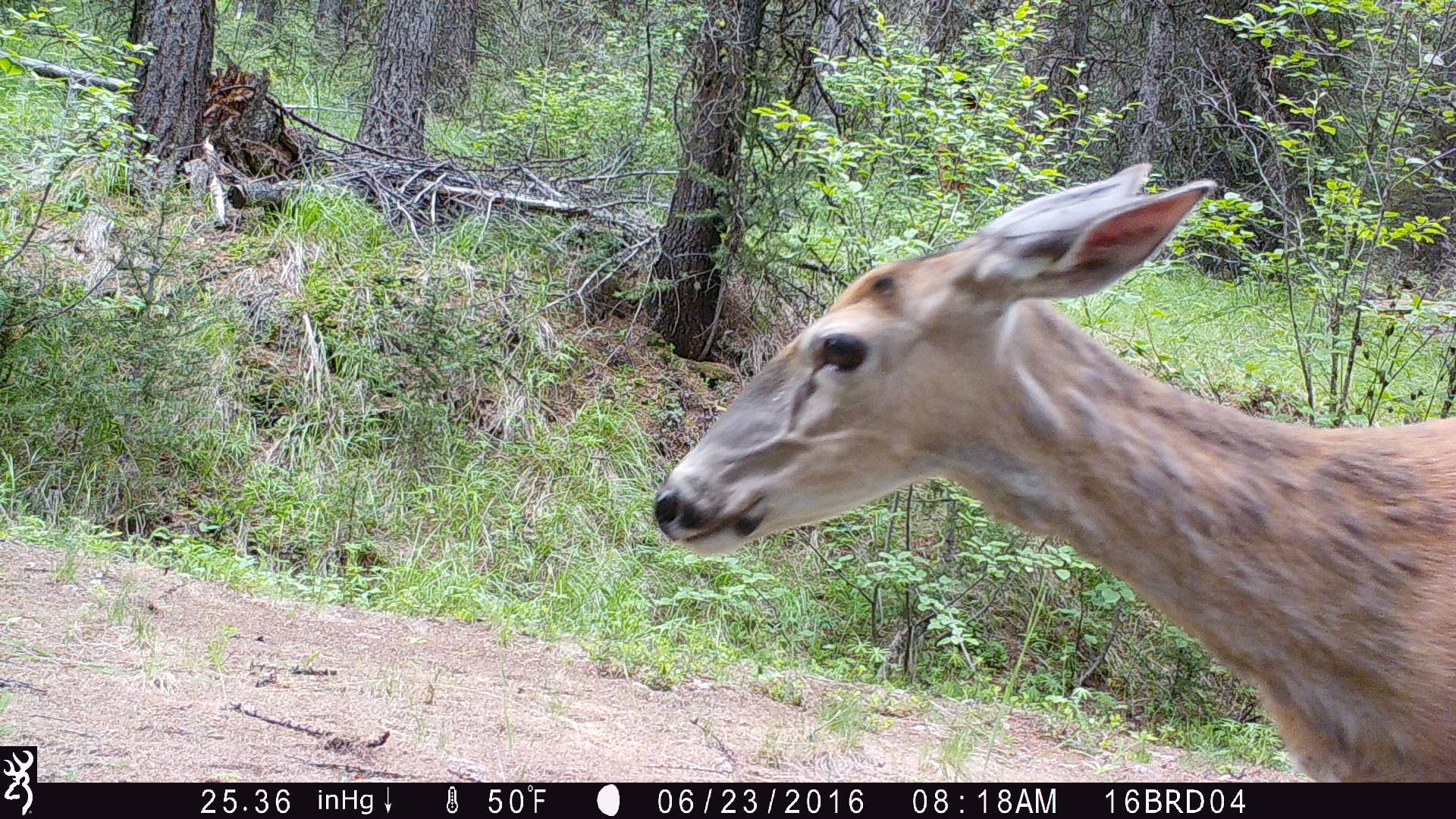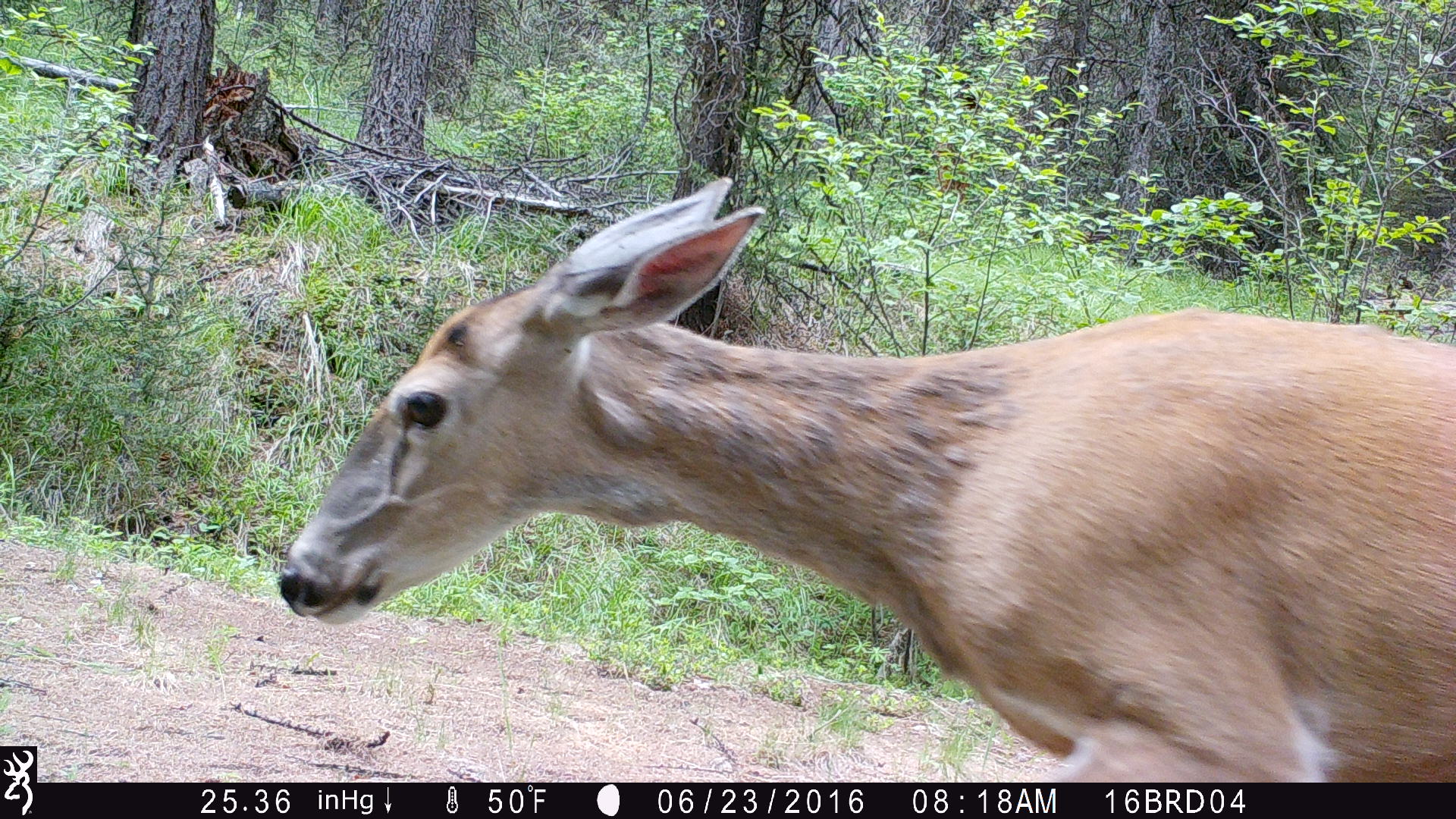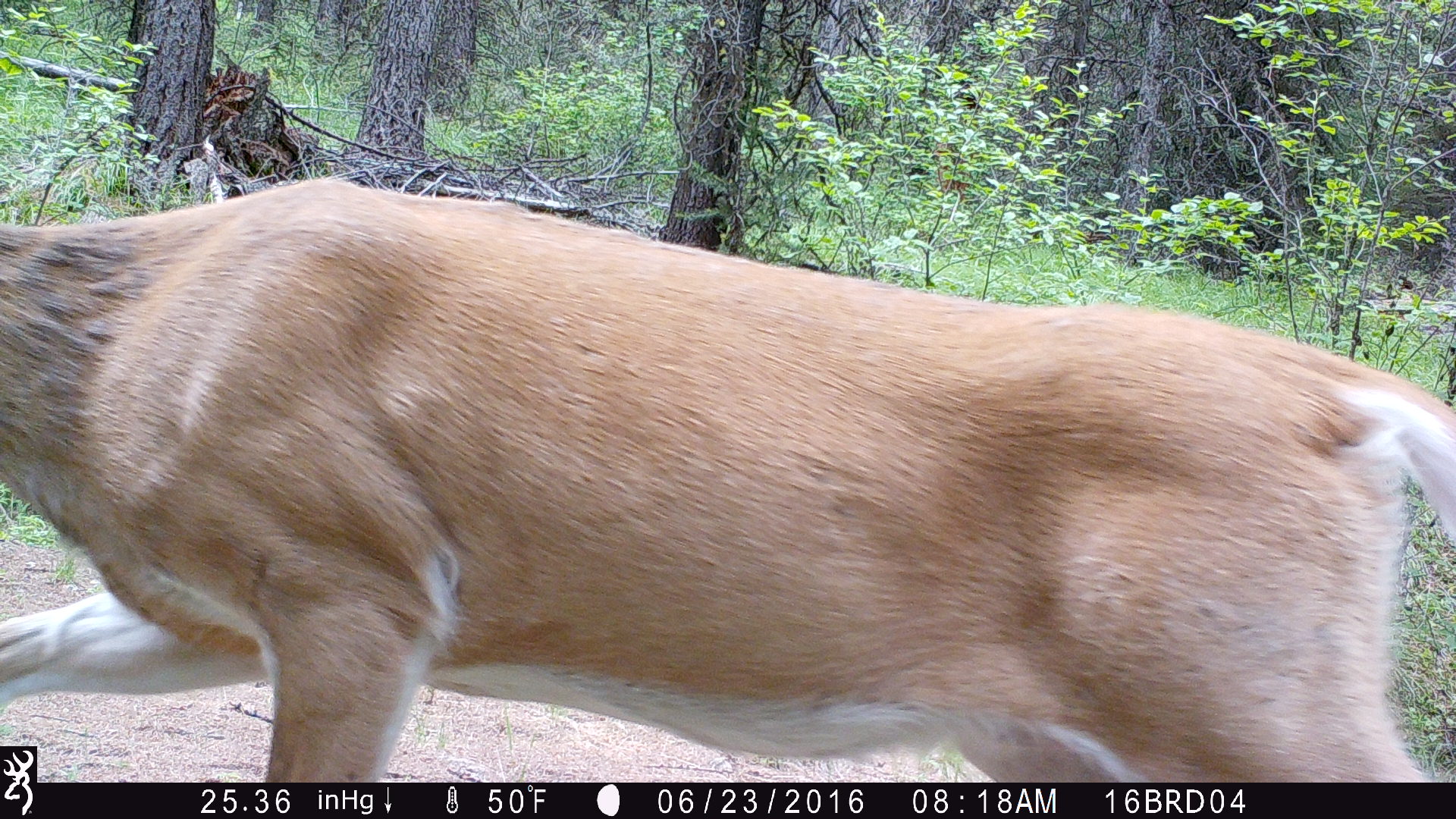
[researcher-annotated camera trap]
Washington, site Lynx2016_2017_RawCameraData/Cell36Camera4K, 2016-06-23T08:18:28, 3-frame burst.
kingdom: Animalia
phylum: Chordata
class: Mammalia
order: Artiodactyla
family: Cervidae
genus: Odocoileus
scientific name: Odocoileus virginianus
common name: white-tailed deer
Odocoileus virginianus (white-tailed deer). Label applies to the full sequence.